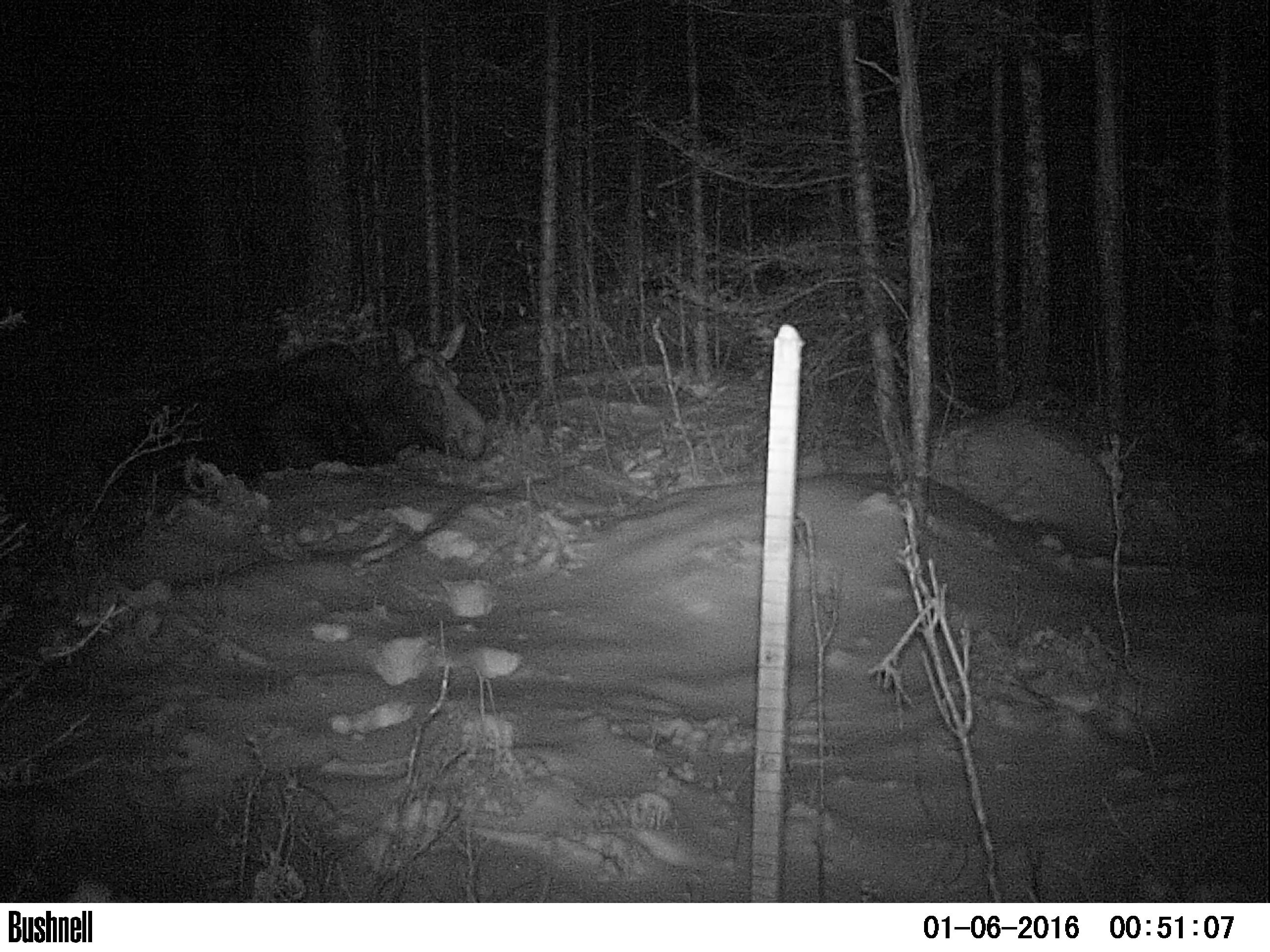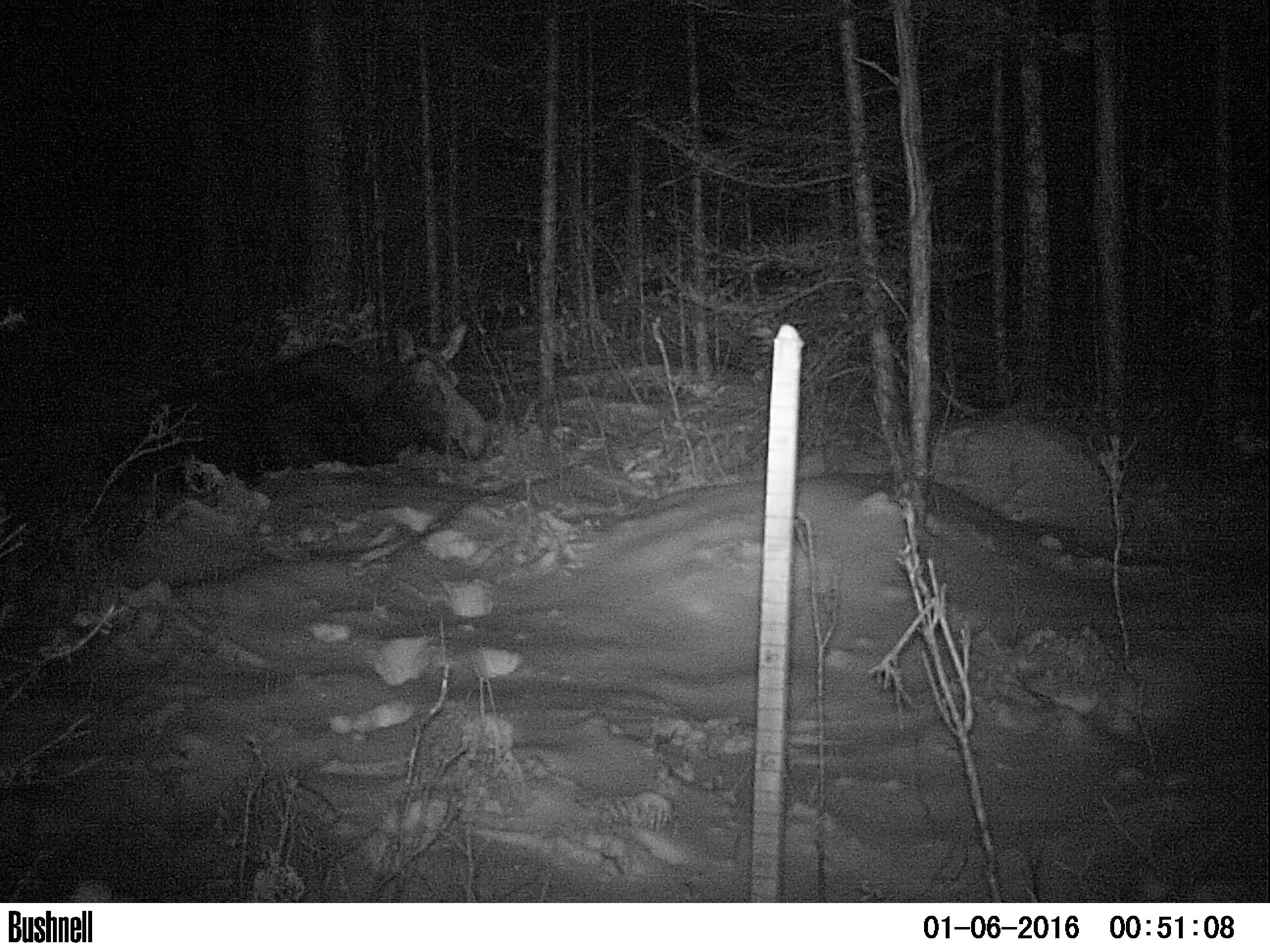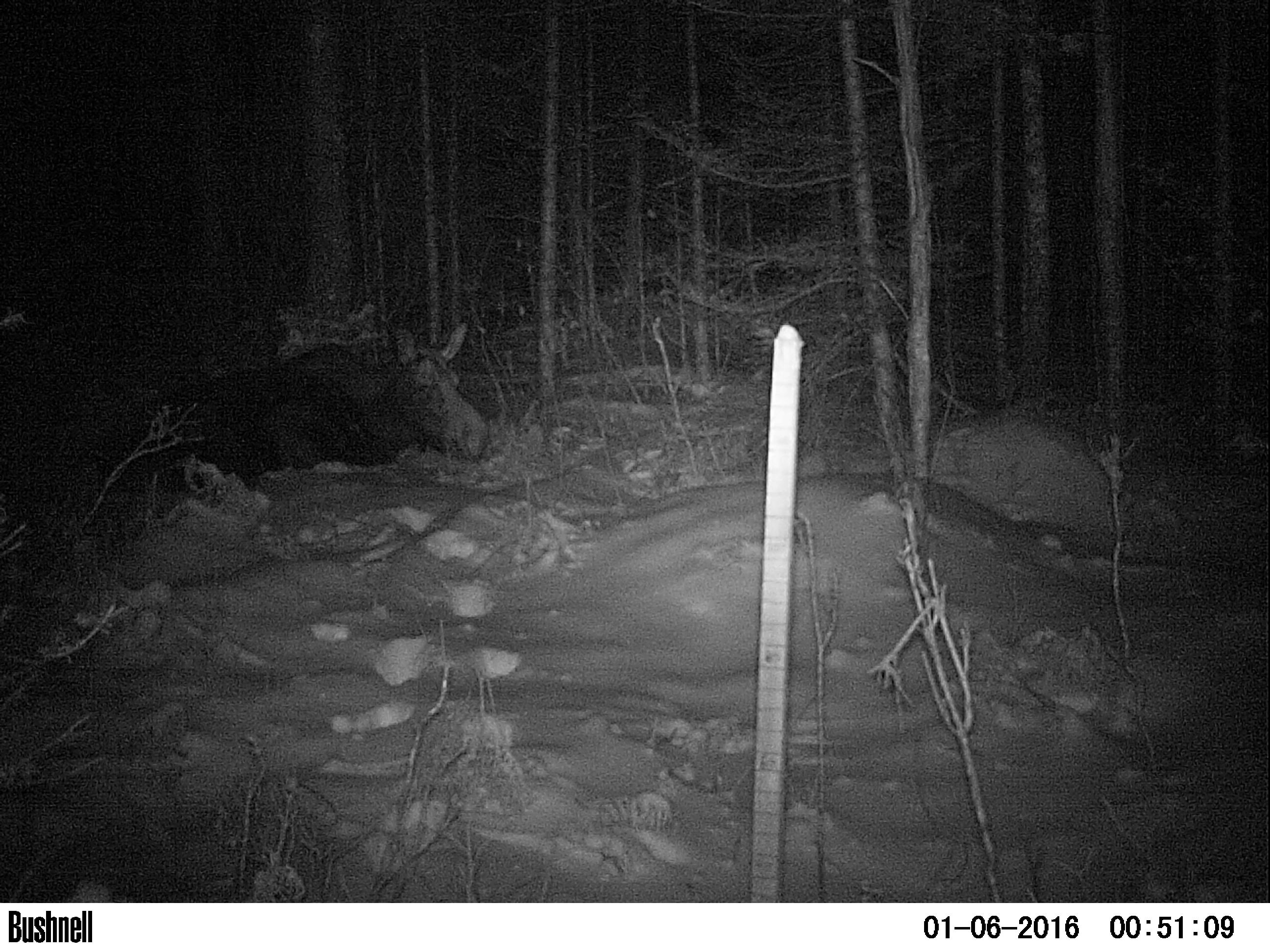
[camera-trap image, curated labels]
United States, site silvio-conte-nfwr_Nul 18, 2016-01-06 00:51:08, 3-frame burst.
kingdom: Animalia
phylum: Chordata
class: Mammalia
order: Artiodactyla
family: Cervidae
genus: Alces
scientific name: Alces alces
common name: moose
Moose (Alces alces).